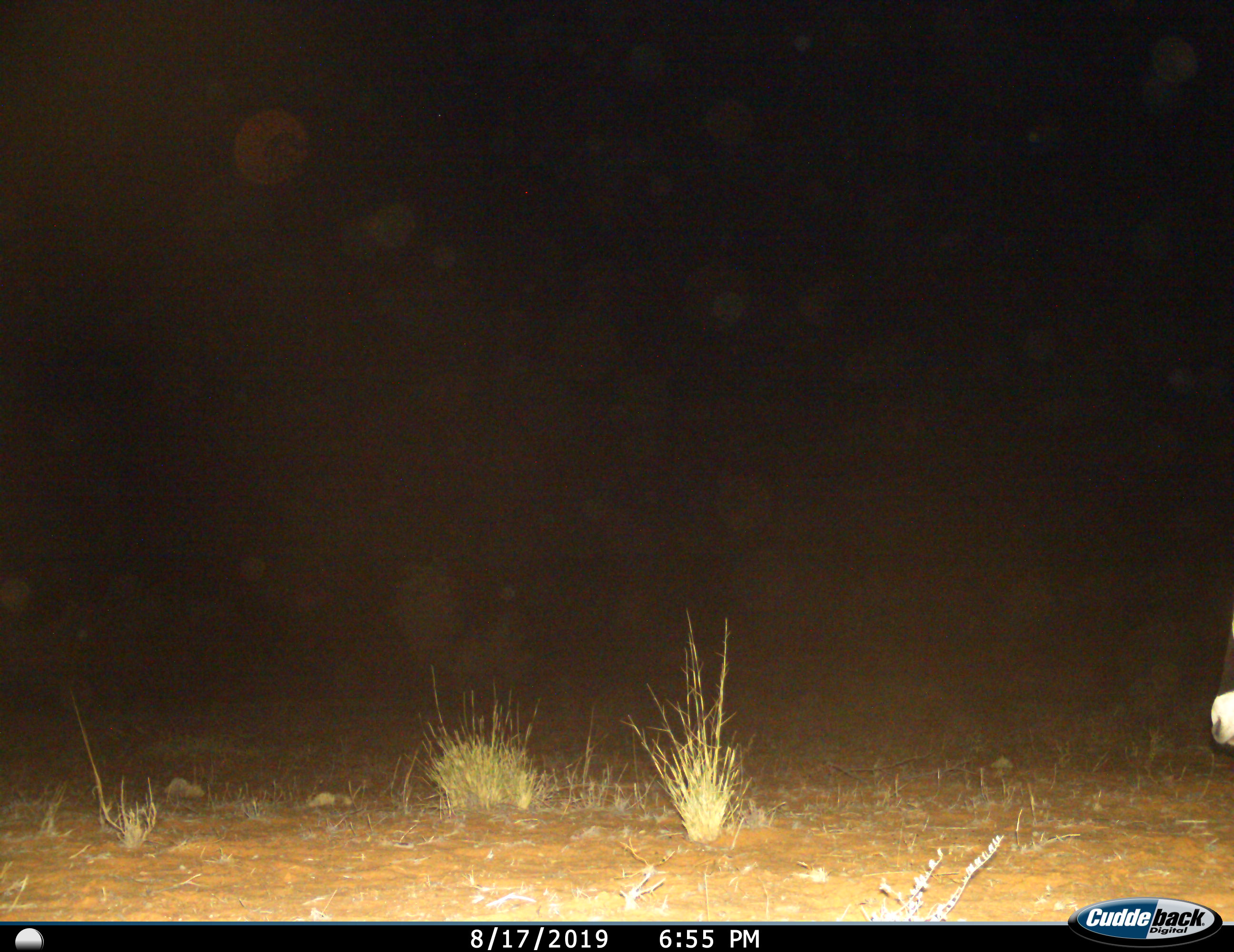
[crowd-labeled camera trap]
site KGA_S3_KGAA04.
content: unidentified animal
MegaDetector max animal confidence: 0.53